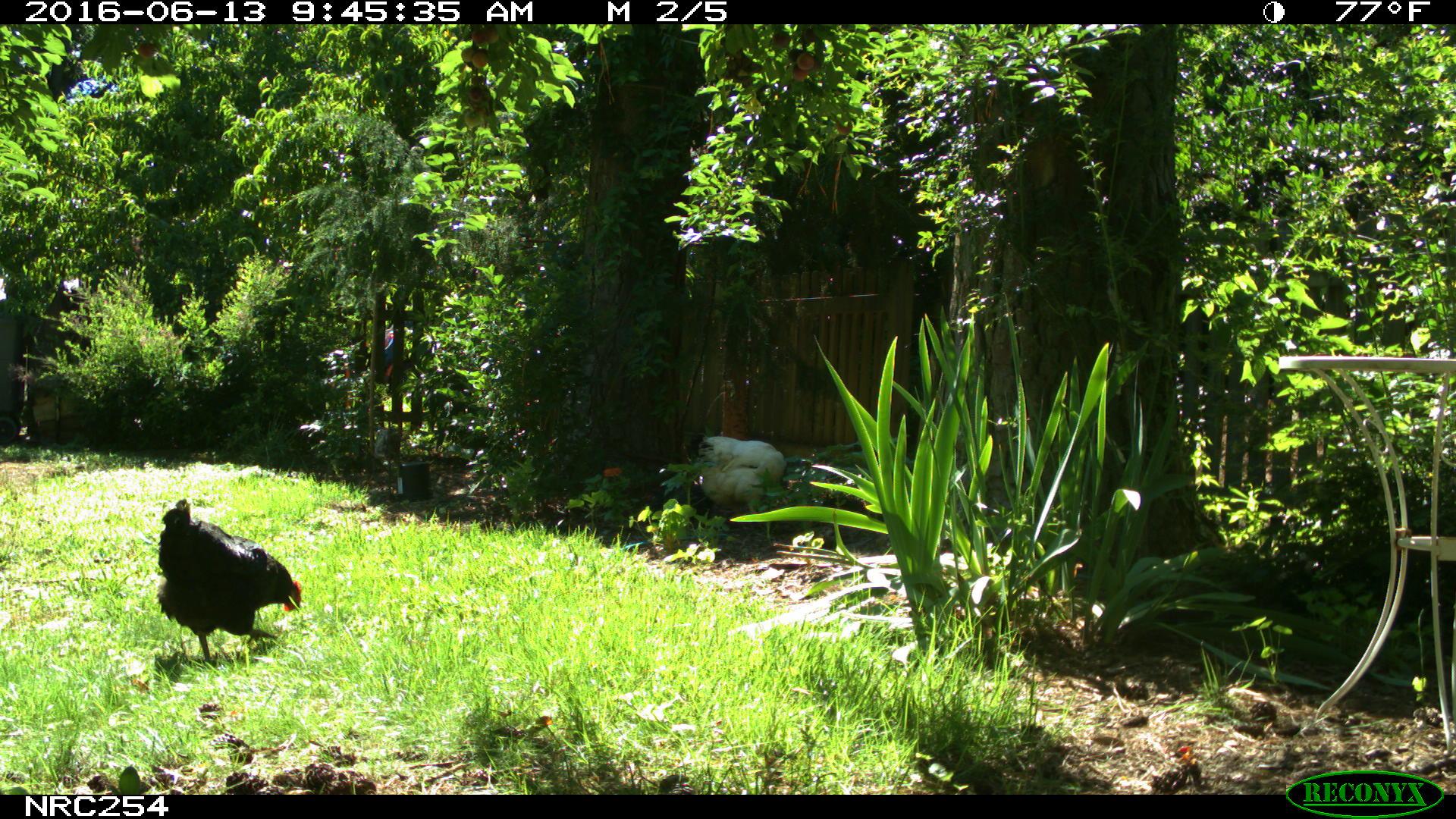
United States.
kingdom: Animalia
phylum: Chordata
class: Aves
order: Galliformes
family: Phasianidae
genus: Gallus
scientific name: Gallus gallus domesticus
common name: domestic chicken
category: Chicken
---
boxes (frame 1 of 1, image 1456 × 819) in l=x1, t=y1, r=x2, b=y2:
Chicken: l=149, t=490, r=322, b=661; l=688, t=423, r=799, b=515